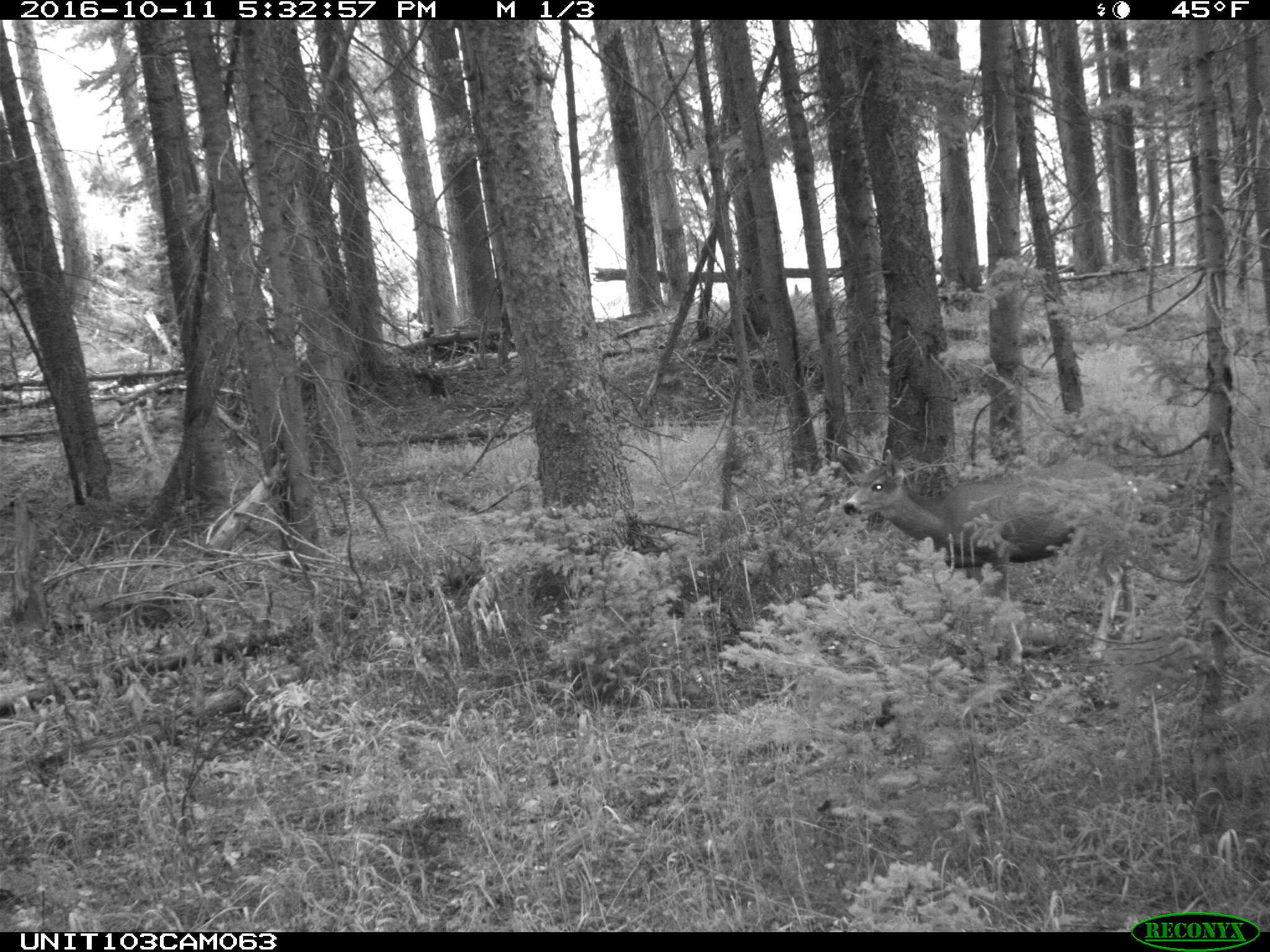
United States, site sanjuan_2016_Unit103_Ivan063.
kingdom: Animalia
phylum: Chordata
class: Mammalia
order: Artiodactyla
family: Cervidae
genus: Odocoileus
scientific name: Odocoileus hemionus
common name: mule deer